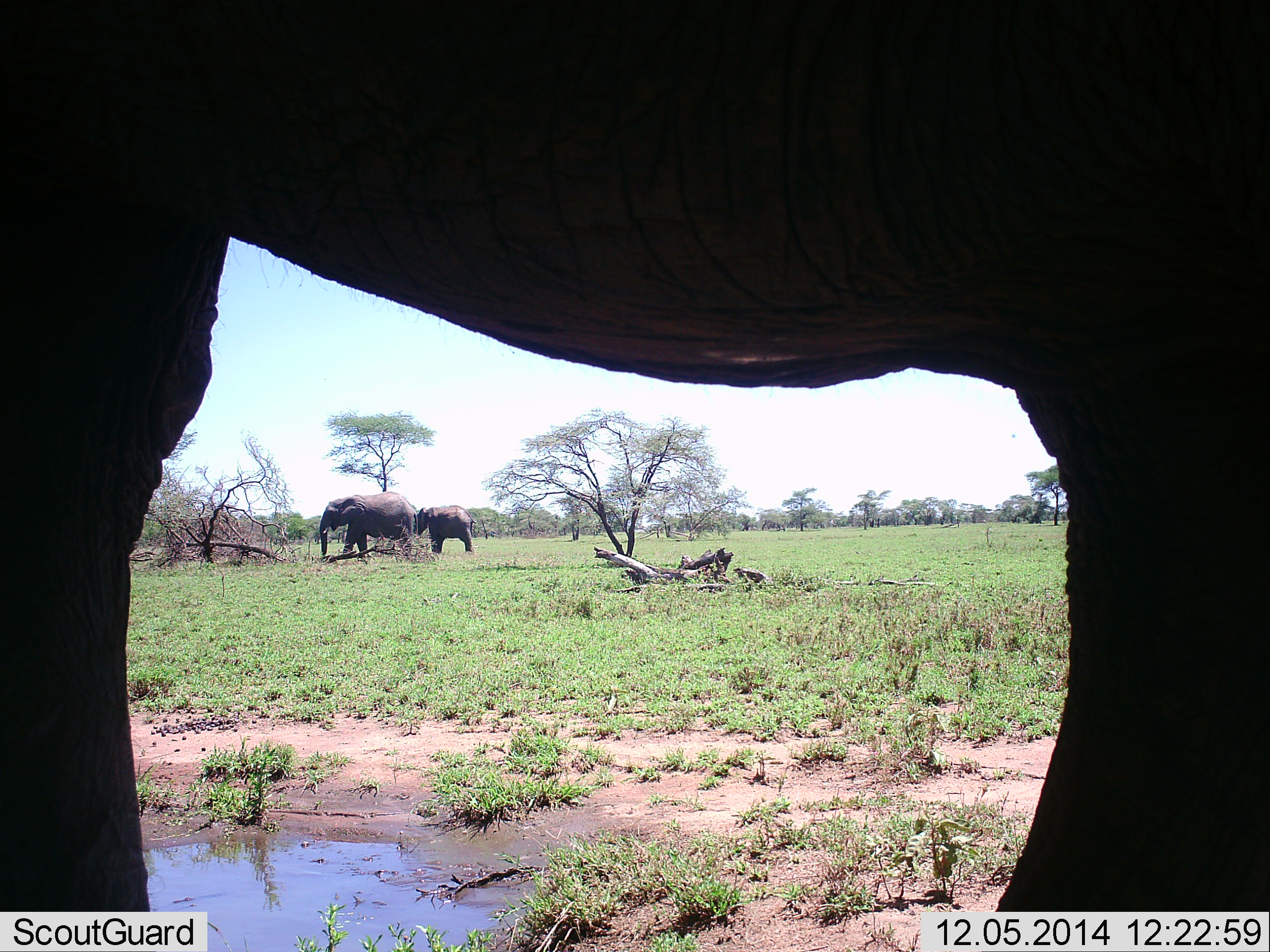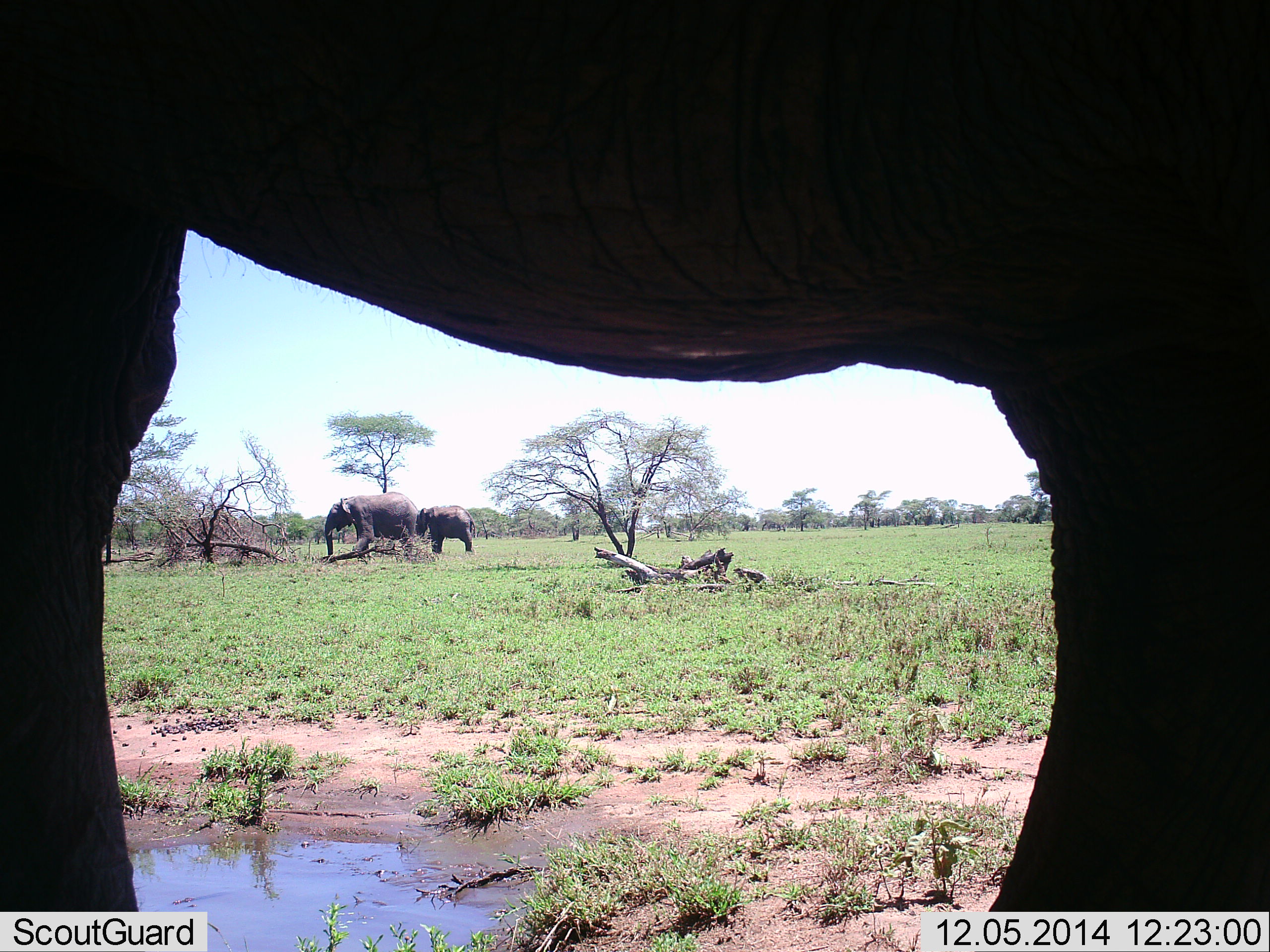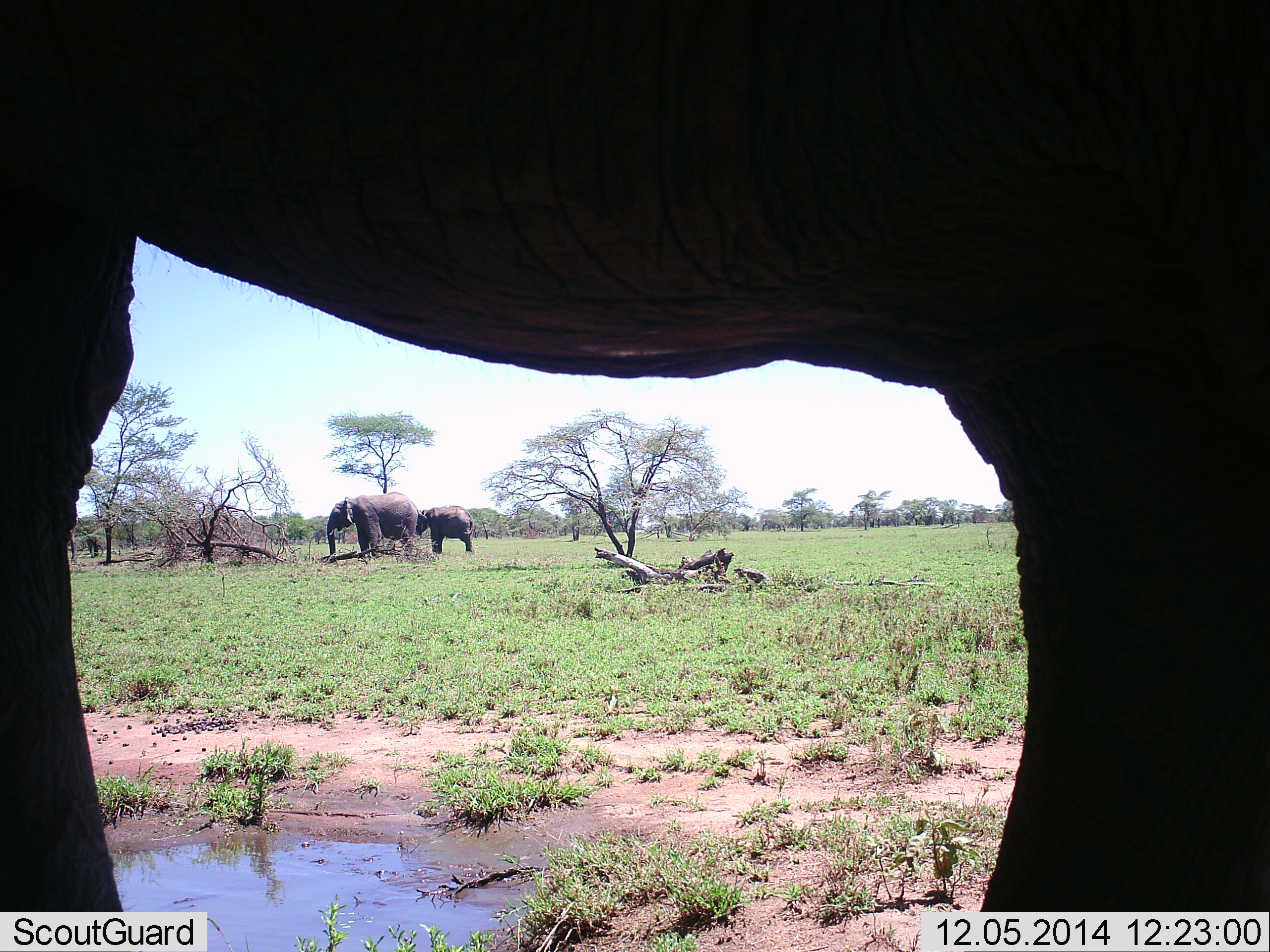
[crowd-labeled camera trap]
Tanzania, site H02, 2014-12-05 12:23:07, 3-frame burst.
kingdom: Animalia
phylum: Chordata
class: Mammalia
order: Proboscidea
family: Elephantidae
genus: Loxodonta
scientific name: Loxodonta africana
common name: african bush elephant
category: elephant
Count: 3.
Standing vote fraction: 60%.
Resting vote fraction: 0%.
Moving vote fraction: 40%.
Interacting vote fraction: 0%.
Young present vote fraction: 40%.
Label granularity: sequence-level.